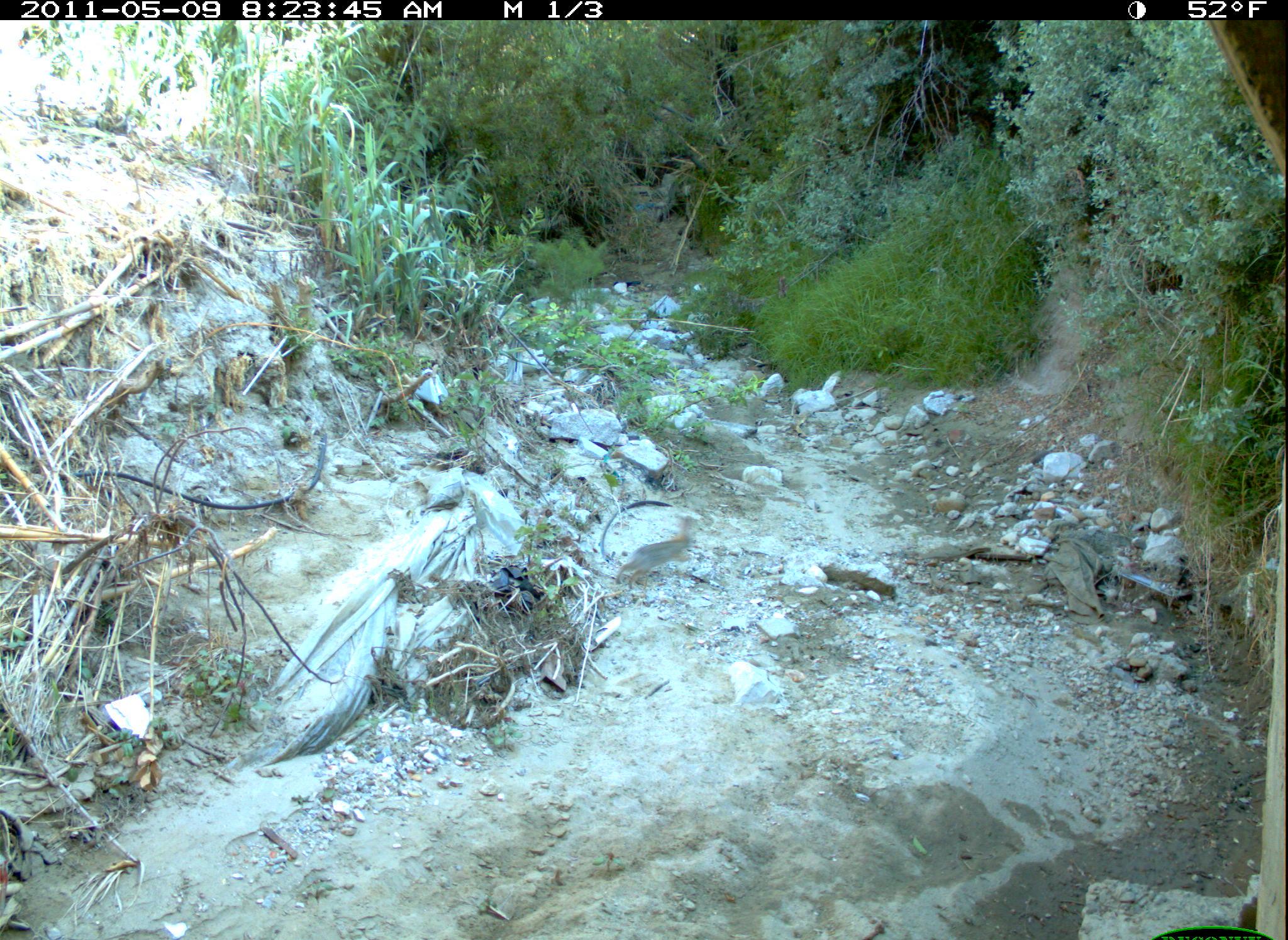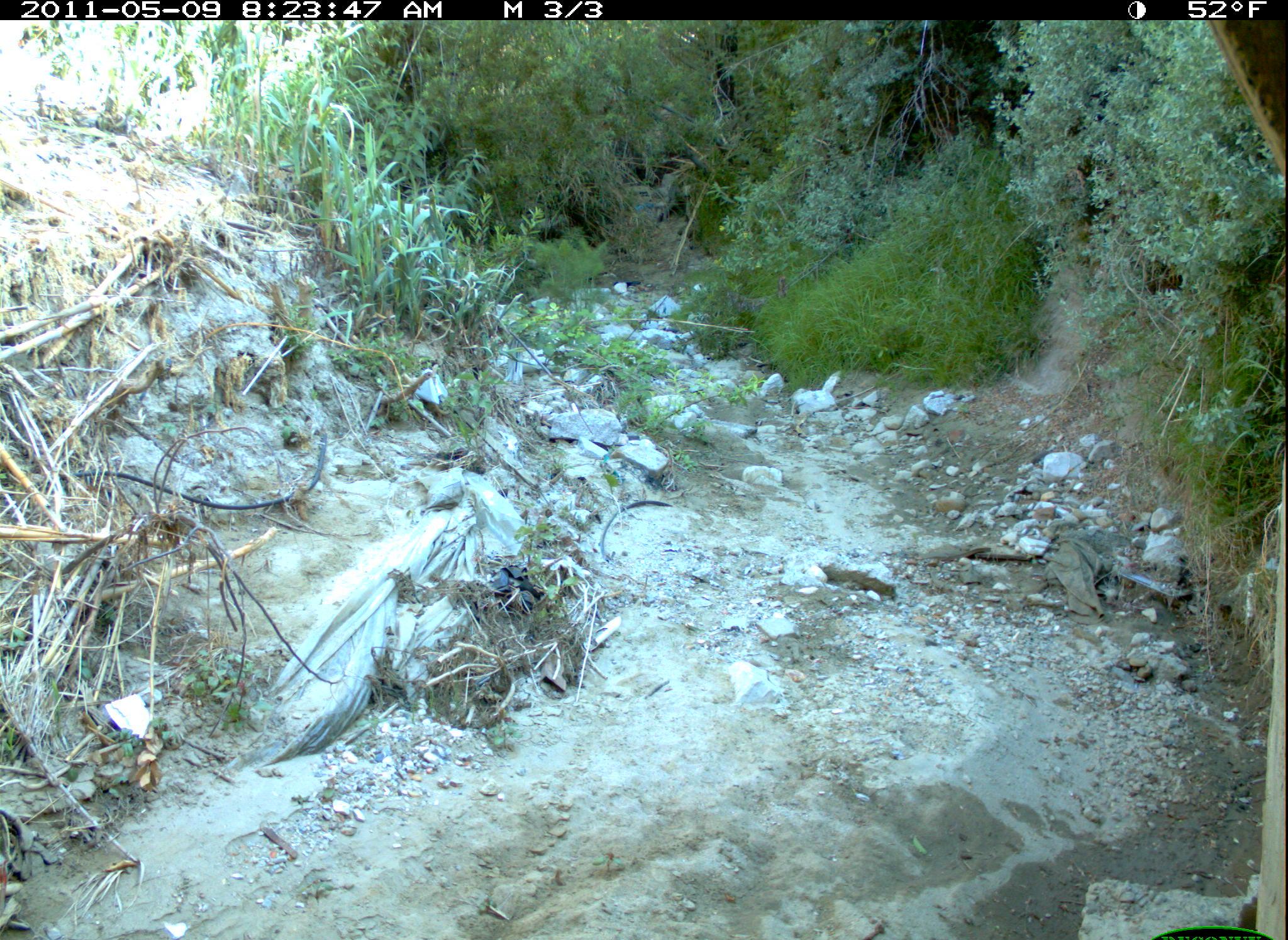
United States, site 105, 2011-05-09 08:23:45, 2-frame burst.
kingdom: Animalia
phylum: Chordata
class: Mammalia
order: Lagomorpha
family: Leporidae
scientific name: Leporidae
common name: rabbits and hares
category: rabbit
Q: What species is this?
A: Rabbit (rabbits and hares) (Leporidae).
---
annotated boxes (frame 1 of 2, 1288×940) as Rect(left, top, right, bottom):
rabbit: Rect(613, 507, 712, 600)